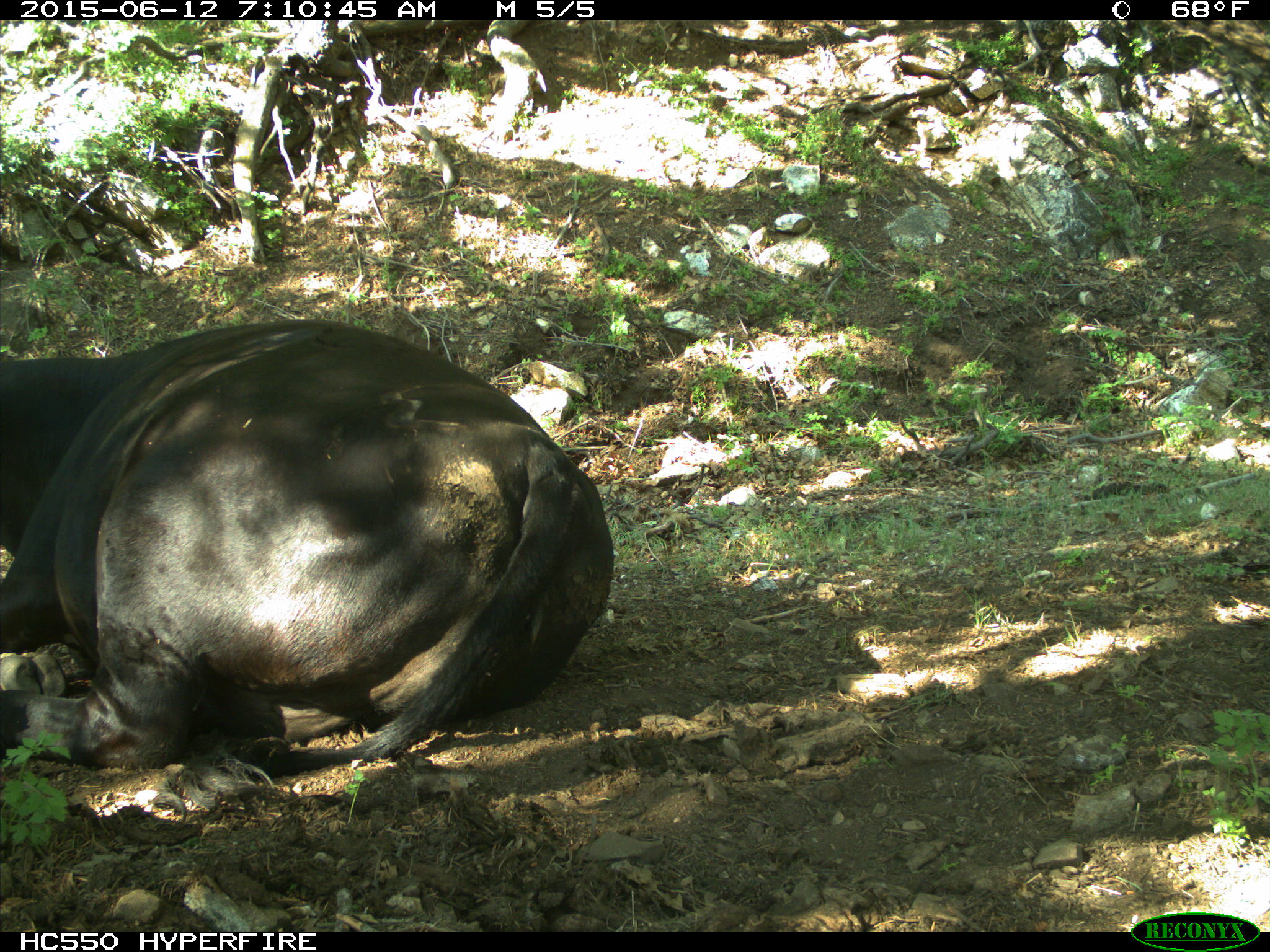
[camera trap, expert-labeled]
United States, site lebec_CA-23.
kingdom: Animalia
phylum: Chordata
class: Mammalia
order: Artiodactyla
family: Bovidae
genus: Bos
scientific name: Bos taurus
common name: domestic cow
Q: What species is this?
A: Bos taurus (domestic cow).